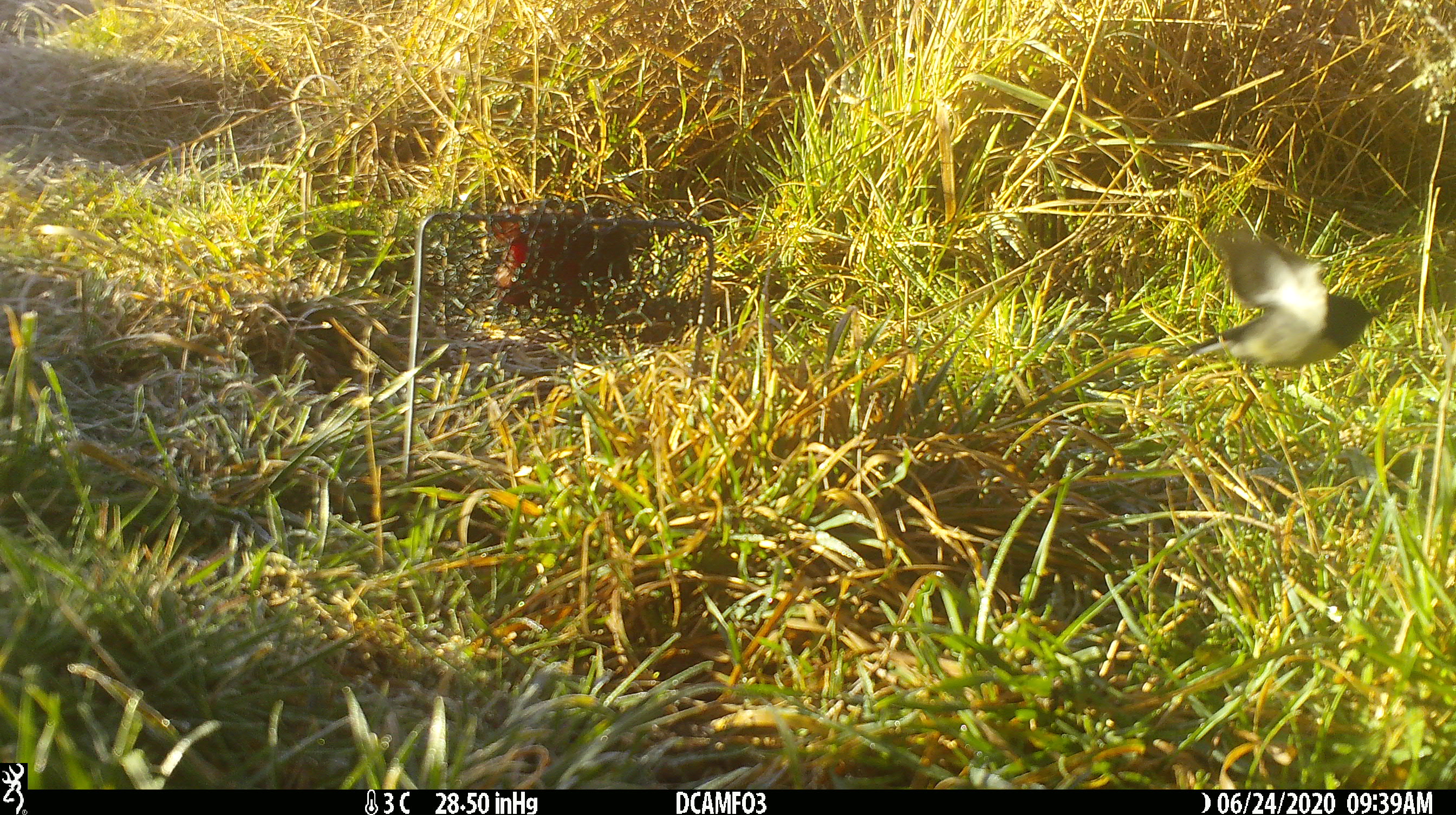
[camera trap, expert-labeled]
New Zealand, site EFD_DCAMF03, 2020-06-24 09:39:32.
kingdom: Animalia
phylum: Chordata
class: Aves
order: Passeriformes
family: Petroicidae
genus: Petroica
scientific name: Petroica macrocephala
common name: tomtit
Tomtit (Petroica macrocephala).